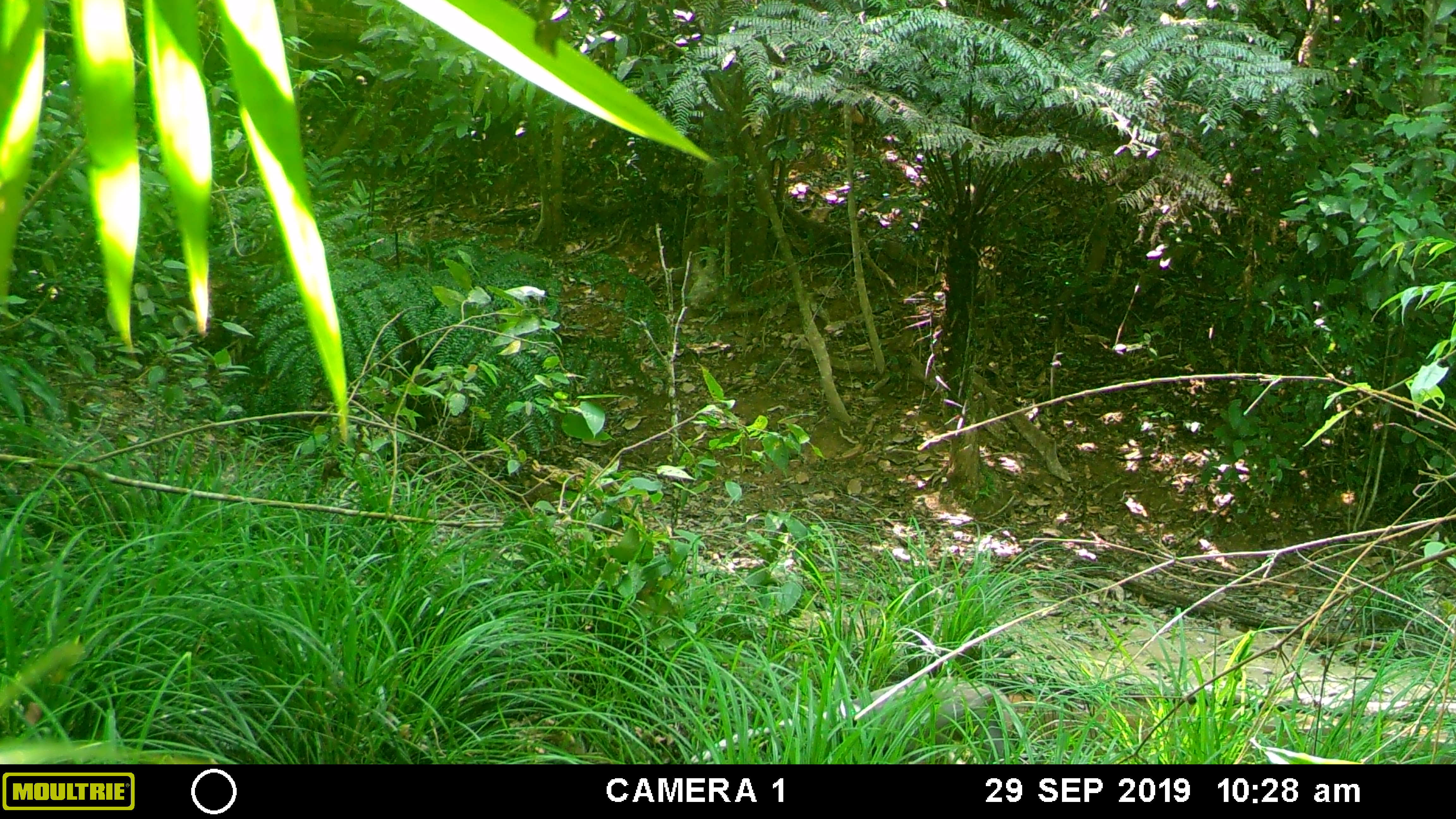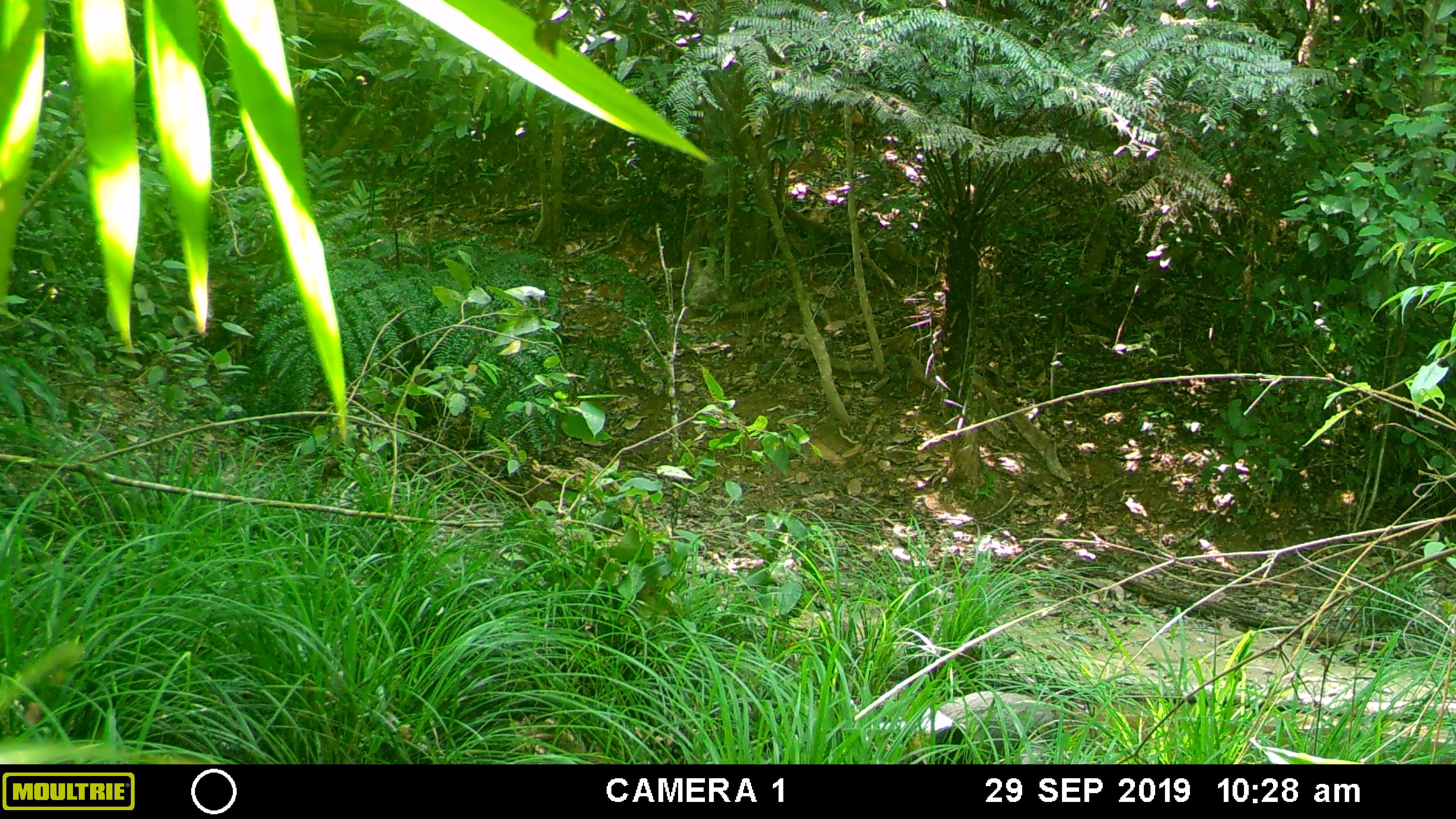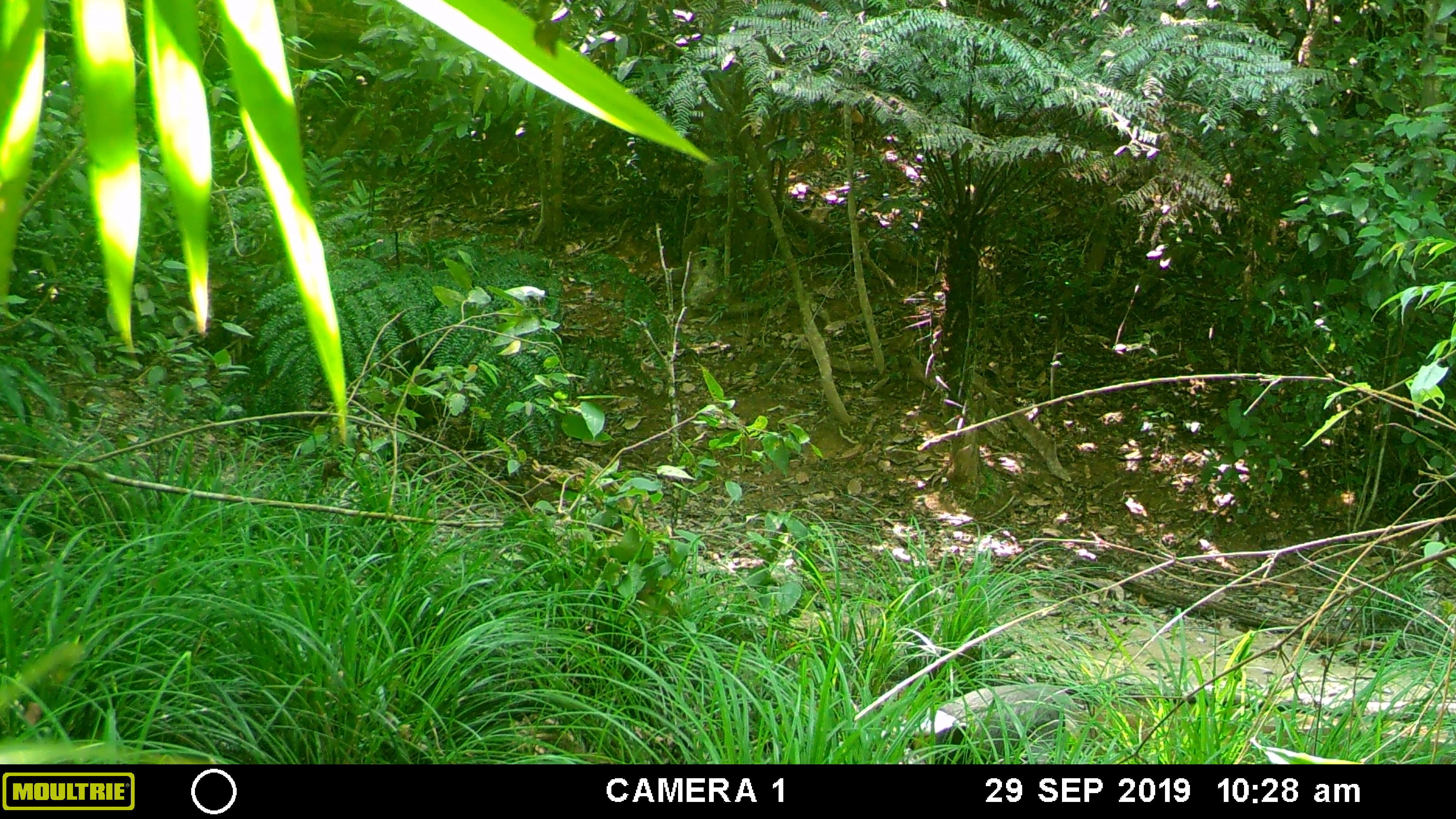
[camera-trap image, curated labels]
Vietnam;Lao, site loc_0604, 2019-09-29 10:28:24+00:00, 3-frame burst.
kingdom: Animalia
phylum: Chordata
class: Mammalia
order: Primates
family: Cercopithecidae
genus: Pygathrix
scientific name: Pygathrix nemaeus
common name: red-shanked douc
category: red shanked douc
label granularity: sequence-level